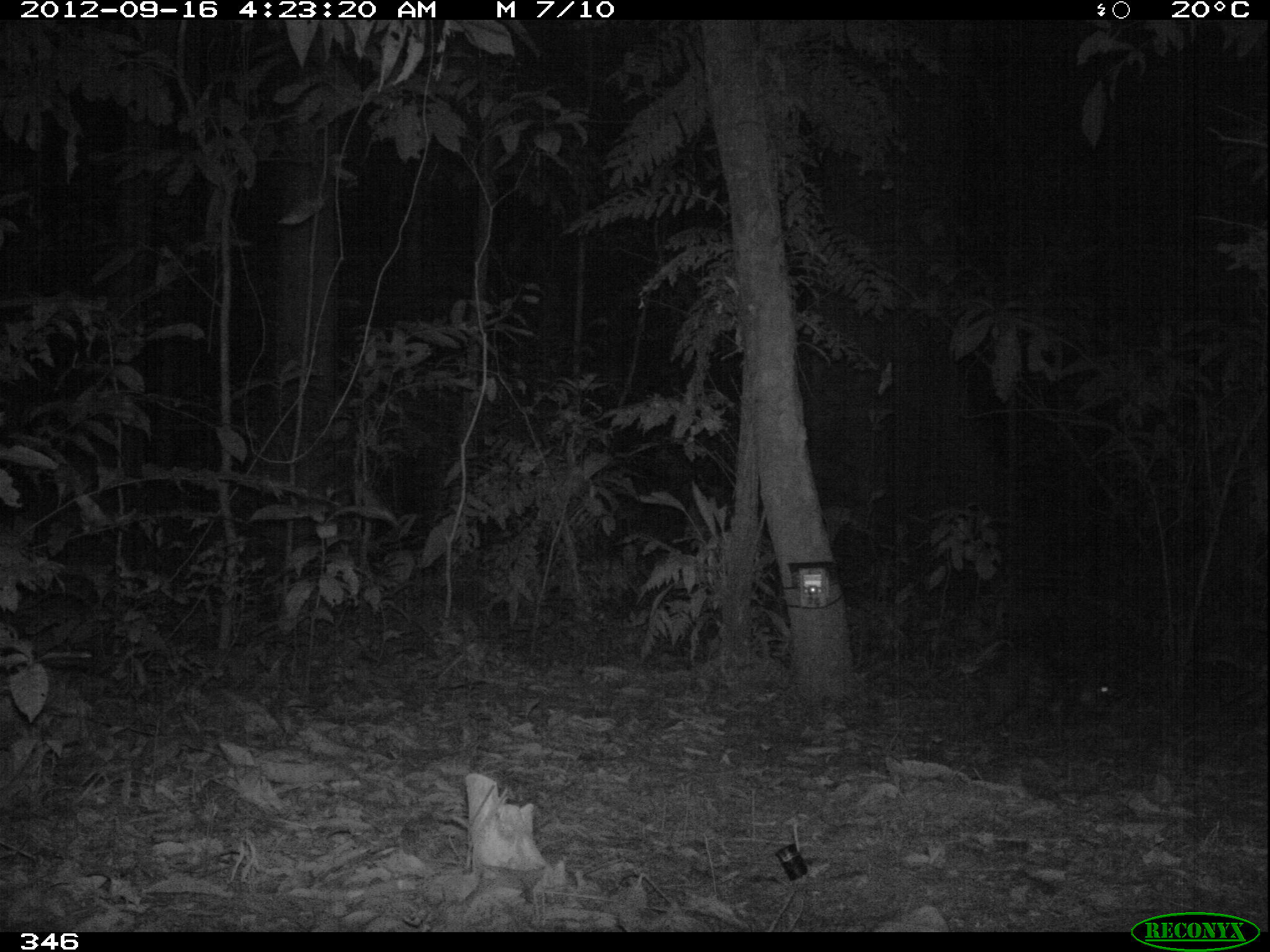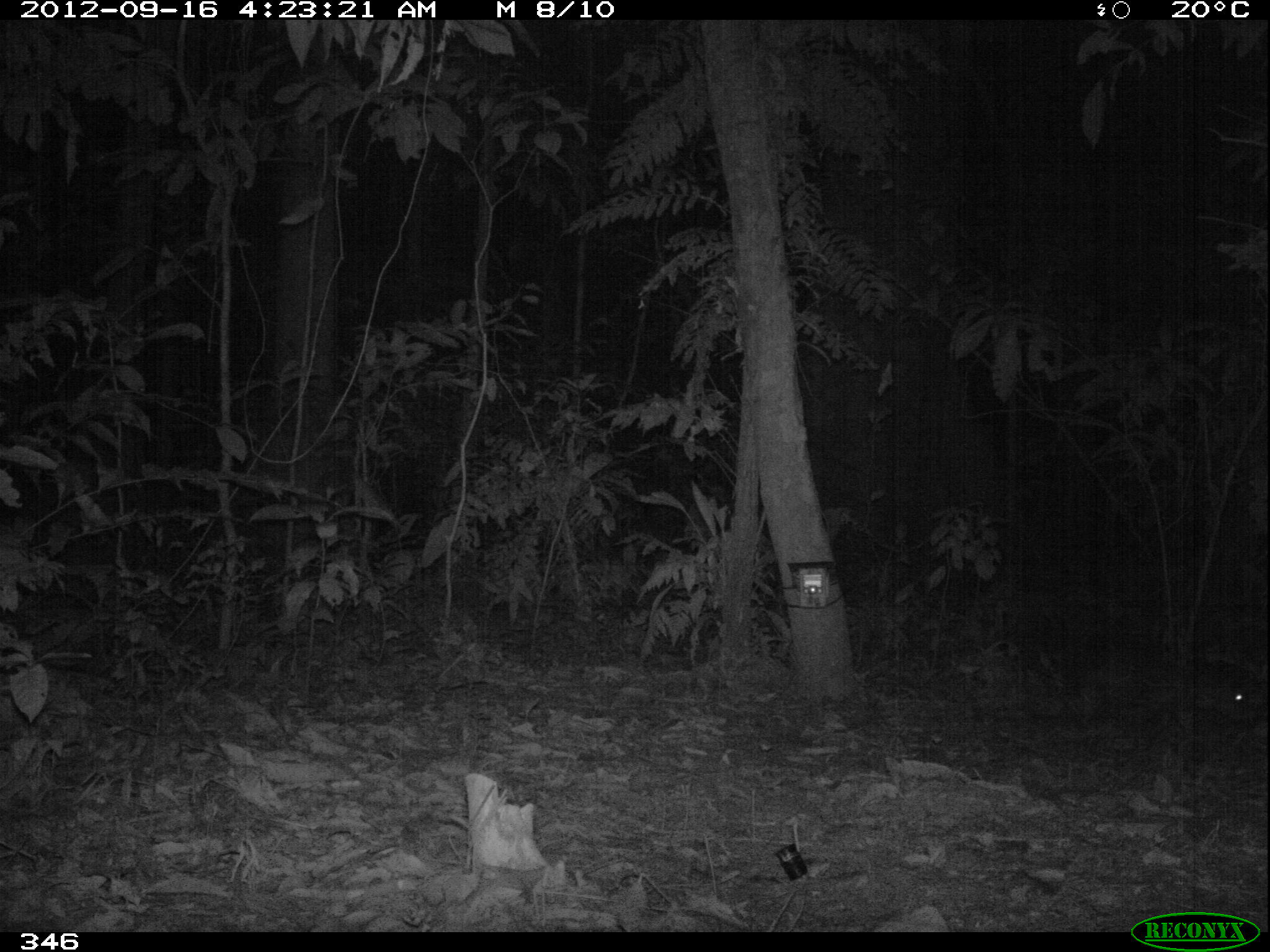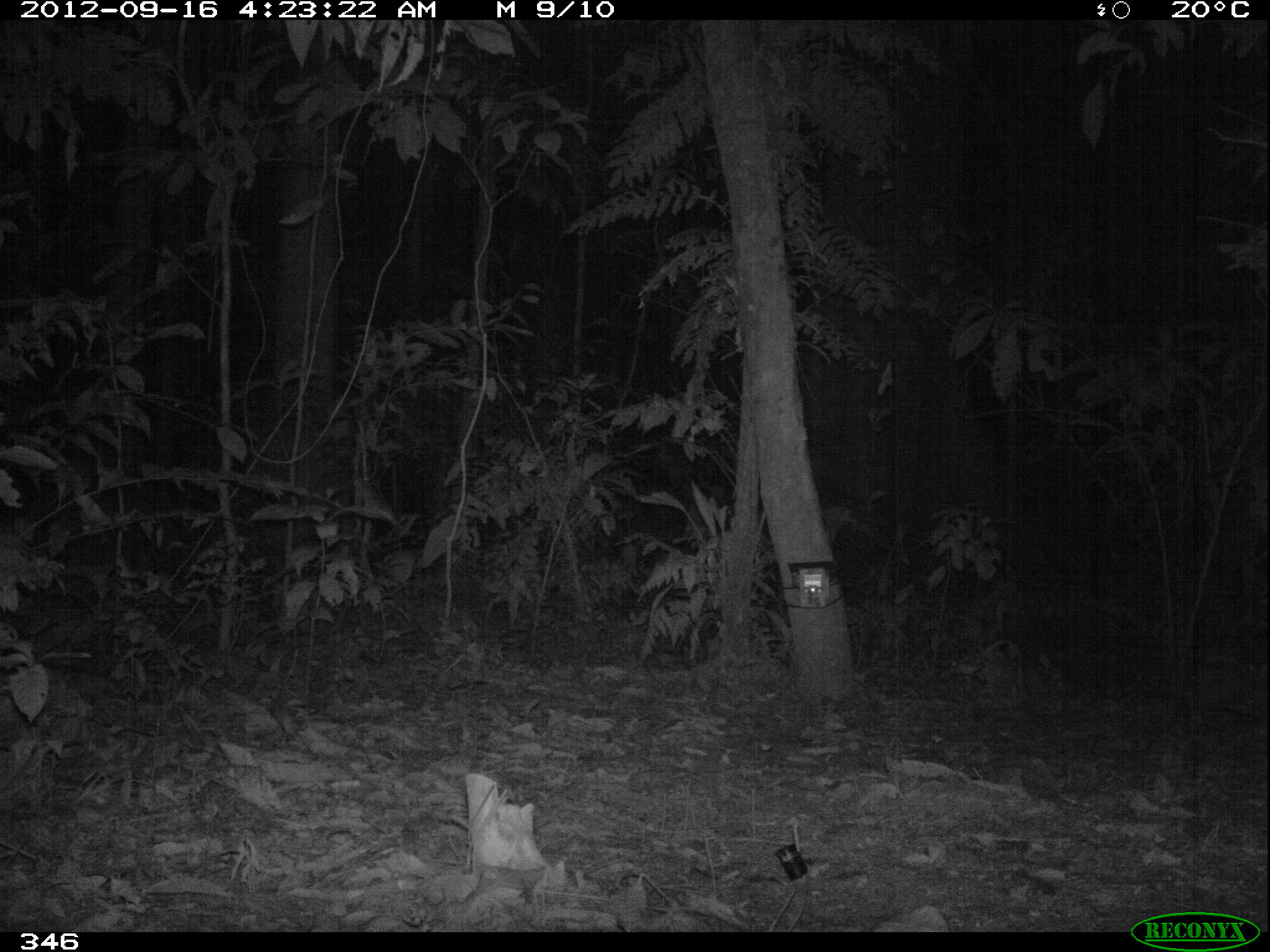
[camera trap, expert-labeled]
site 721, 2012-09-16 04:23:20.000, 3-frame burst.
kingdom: Animalia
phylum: Chordata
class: Mammalia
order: Rodentia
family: Cuniculidae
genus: Cuniculus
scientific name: Cuniculus paca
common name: spotted paca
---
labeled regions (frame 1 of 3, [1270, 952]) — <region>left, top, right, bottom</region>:
cuniculus paca: <region>968, 647, 1112, 736</region>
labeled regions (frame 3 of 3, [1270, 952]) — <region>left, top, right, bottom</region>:
cuniculus paca: <region>955, 639, 1023, 699</region>